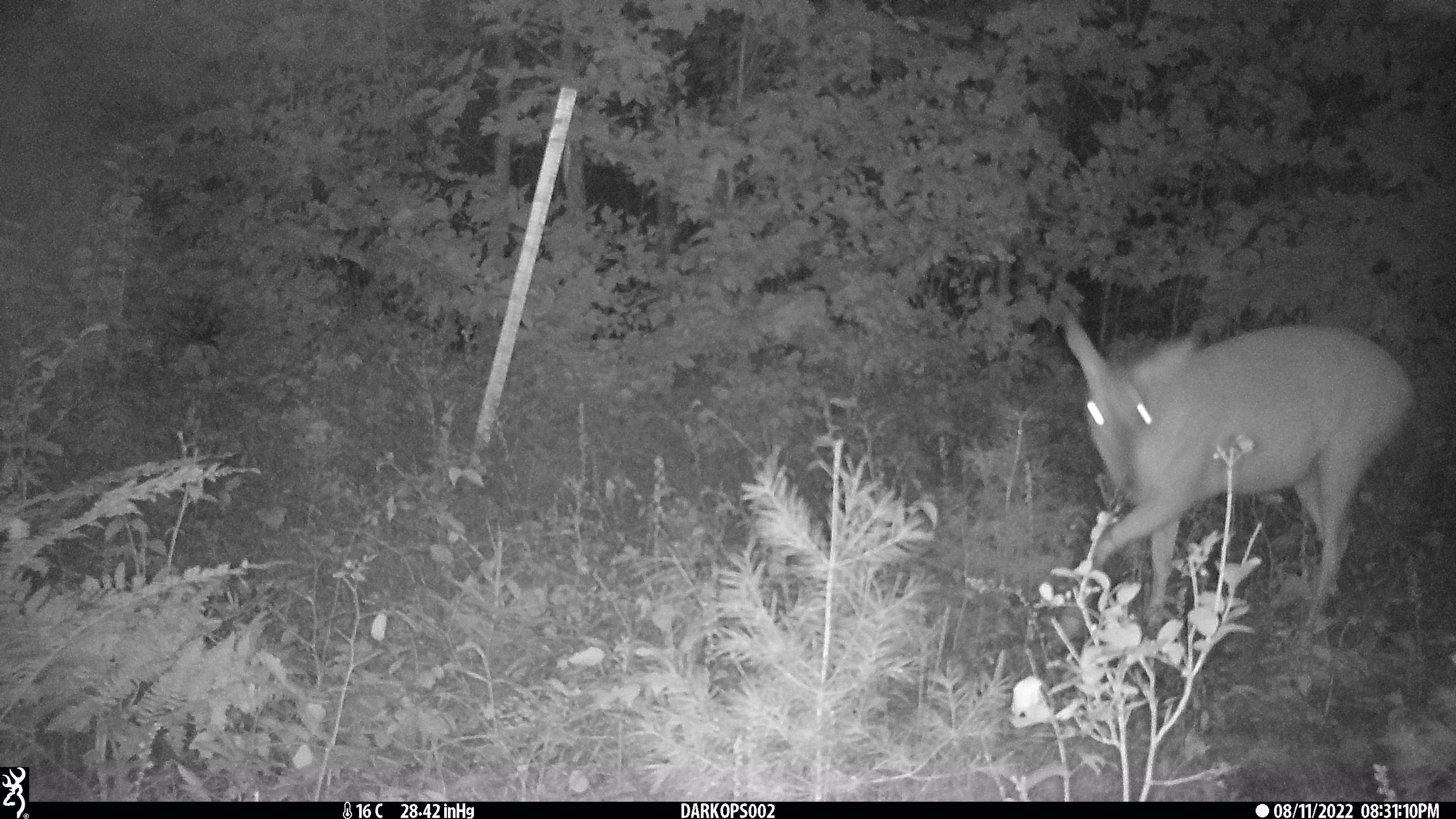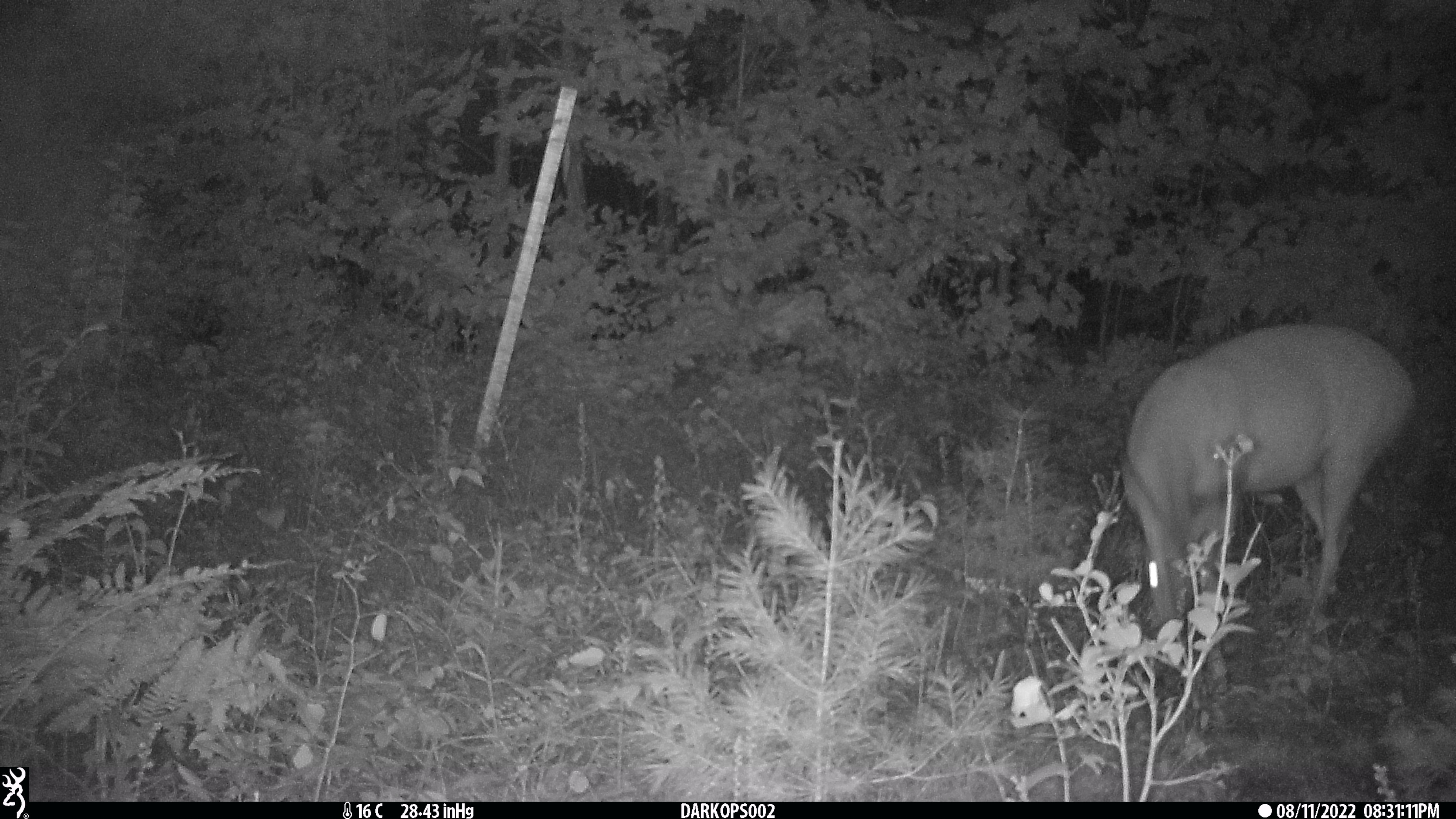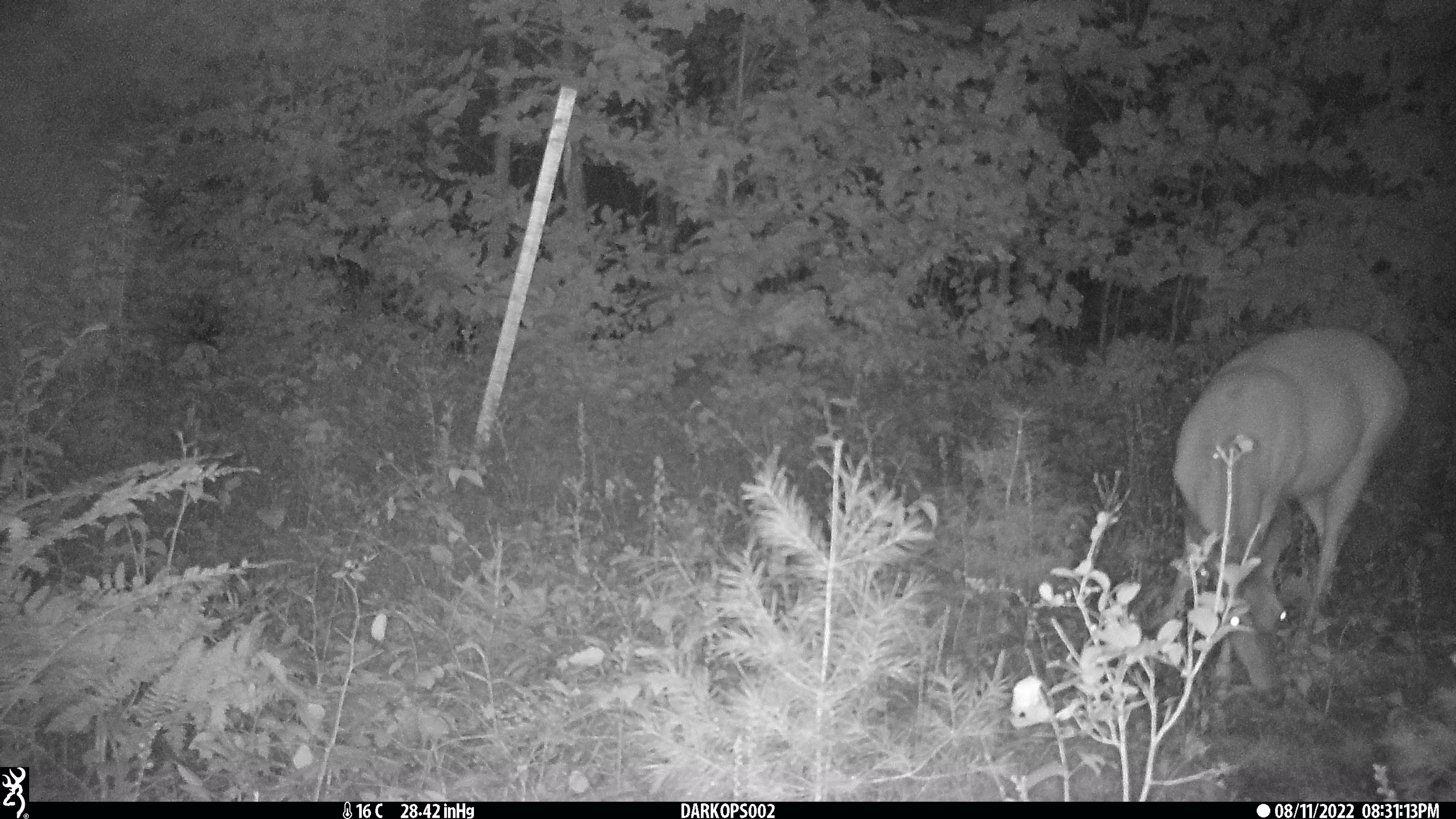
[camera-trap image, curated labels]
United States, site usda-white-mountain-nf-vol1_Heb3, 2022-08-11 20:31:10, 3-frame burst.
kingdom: Animalia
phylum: Chordata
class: Mammalia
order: Artiodactyla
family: Cervidae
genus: Odocoileus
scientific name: Odocoileus virginianus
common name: white-tailed deer